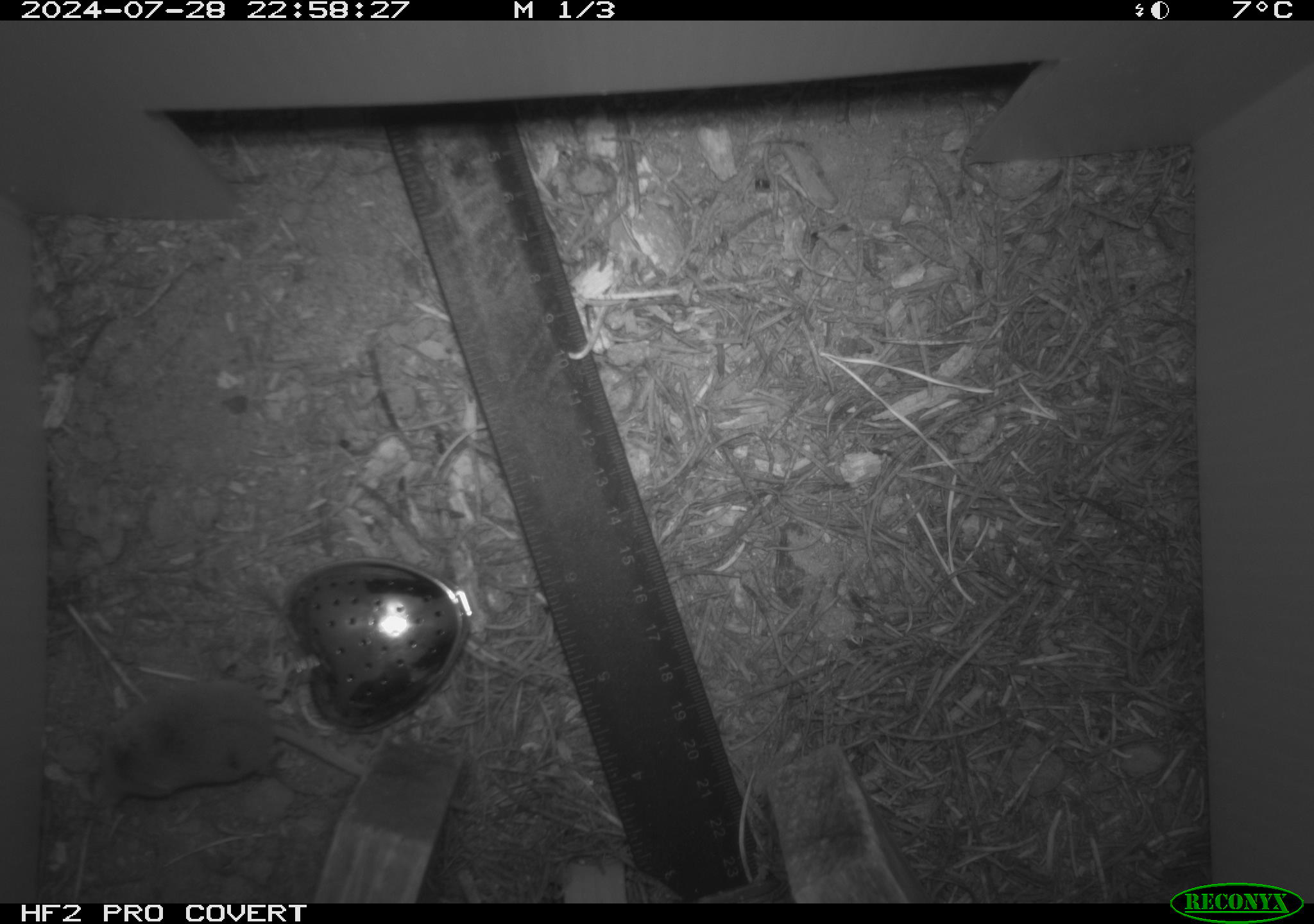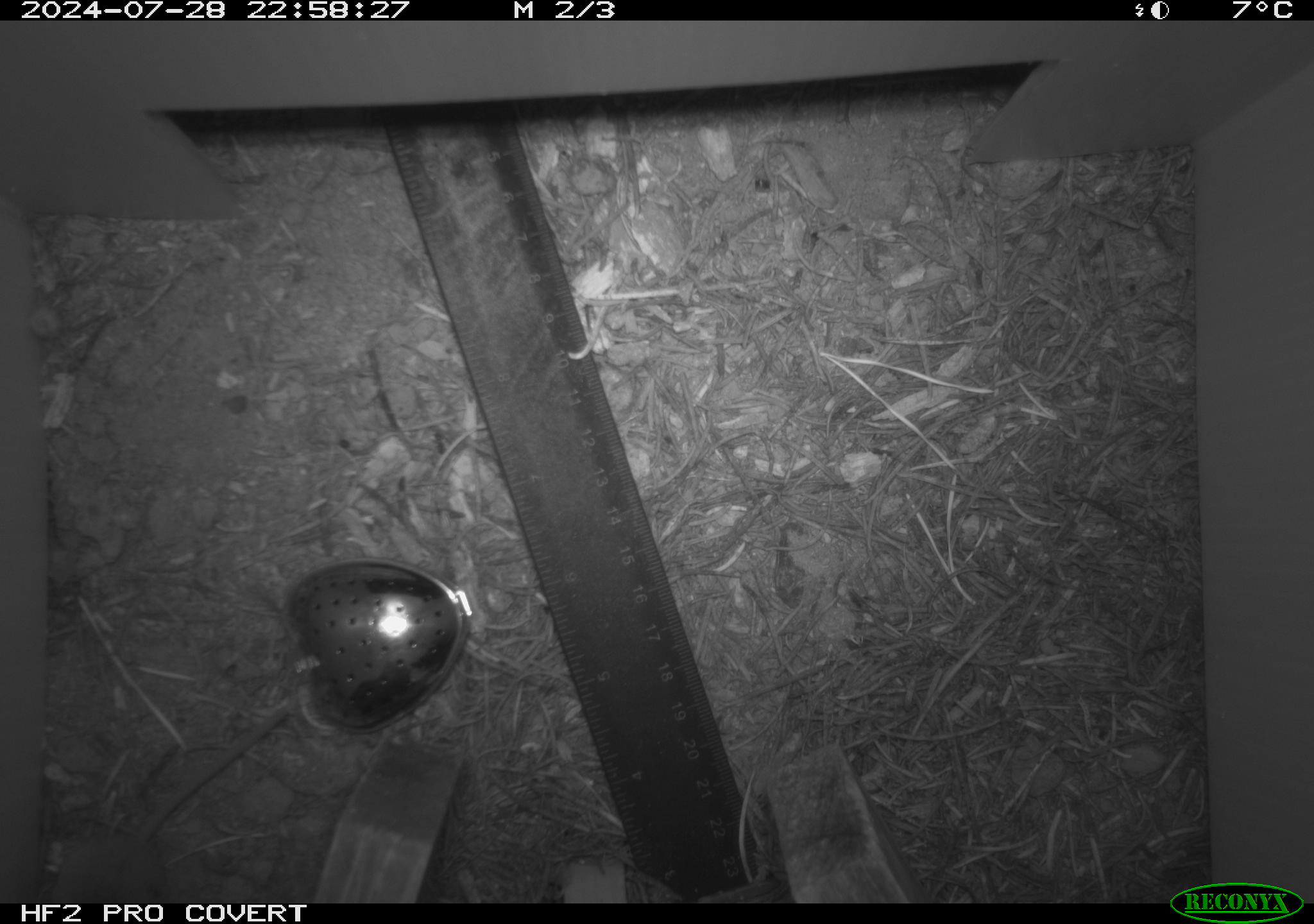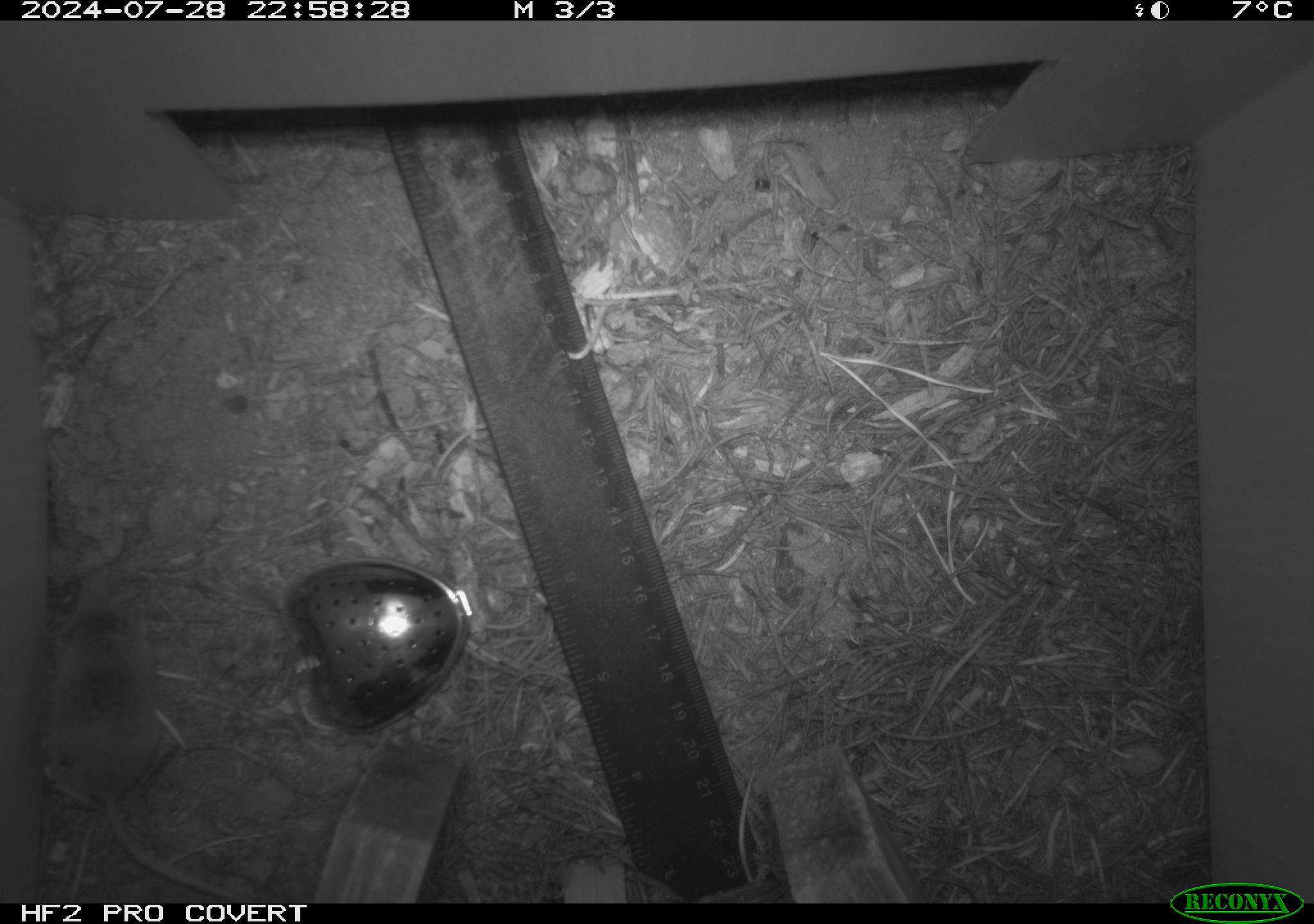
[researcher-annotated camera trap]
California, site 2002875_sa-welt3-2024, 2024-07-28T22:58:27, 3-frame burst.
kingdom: Animalia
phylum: Chordata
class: Mammalia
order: Eulipotyphla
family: Soricidae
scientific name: Soricidae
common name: shrews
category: soricidae family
Soricidae family (shrews) (Soricidae).